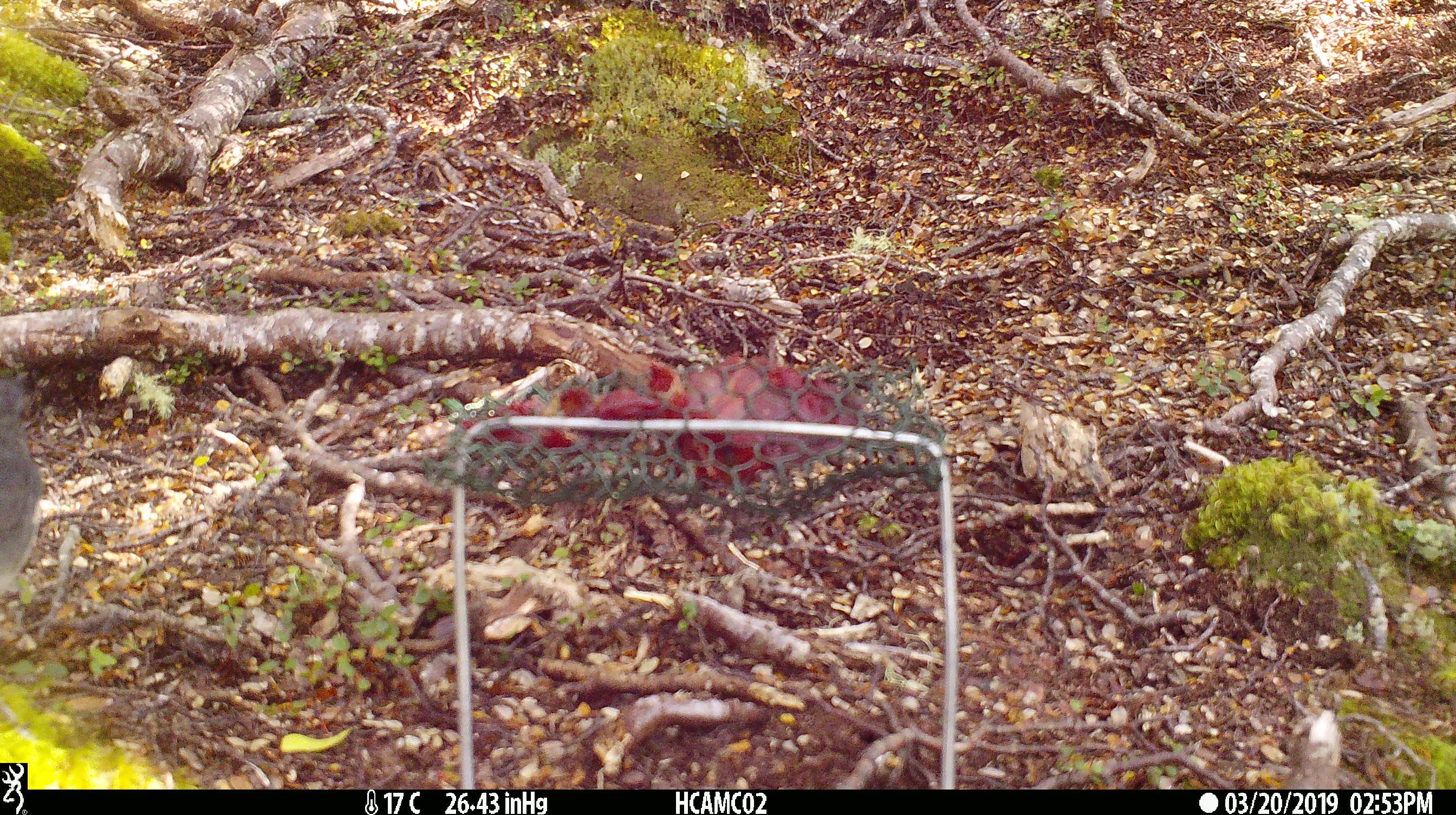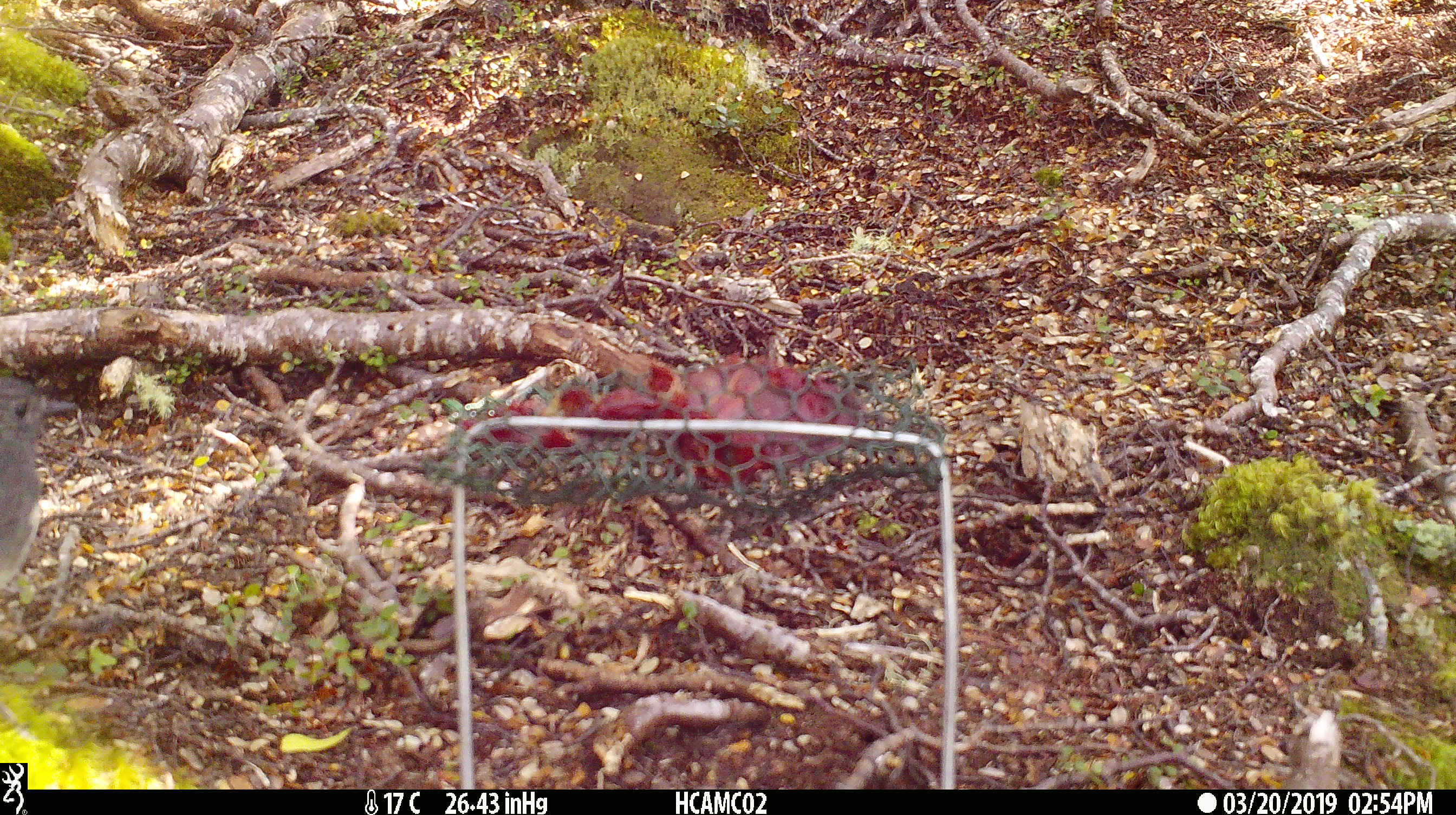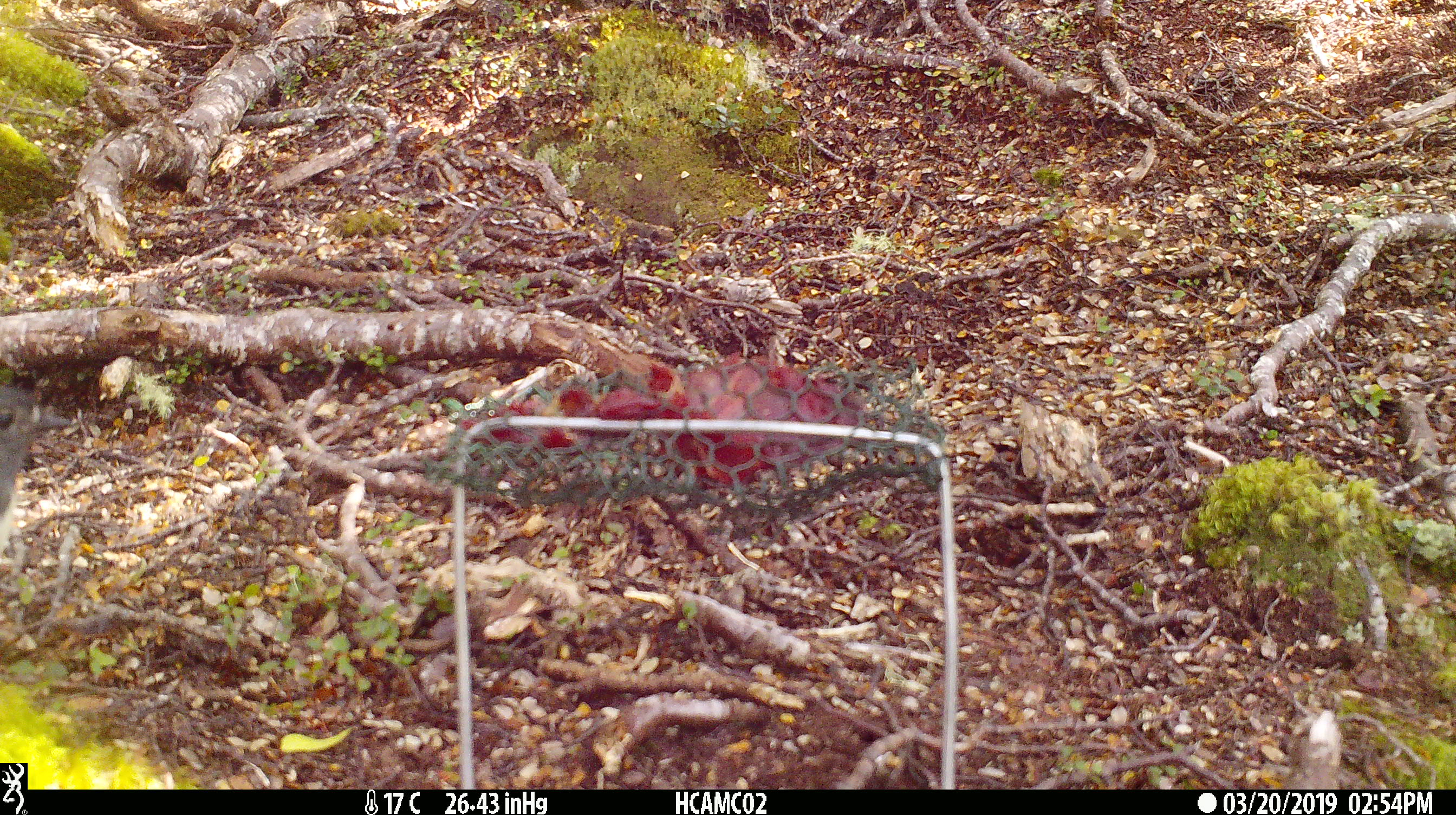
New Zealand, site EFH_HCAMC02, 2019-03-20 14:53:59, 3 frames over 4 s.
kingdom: Animalia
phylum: Chordata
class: Aves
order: Passeriformes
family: Petroicidae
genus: Petroica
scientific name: Petroica australis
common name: new zealand robin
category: robin